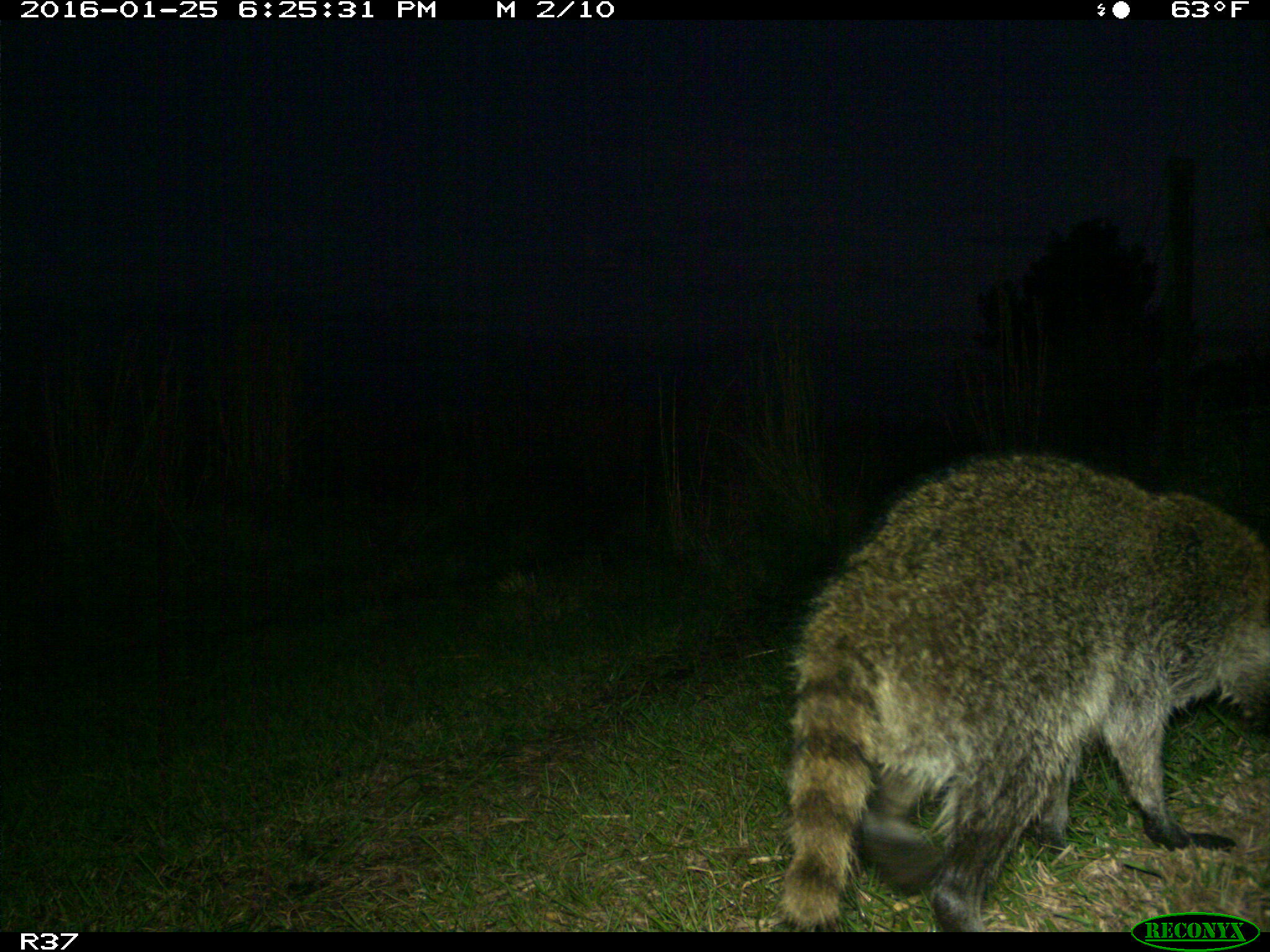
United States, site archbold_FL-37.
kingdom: Animalia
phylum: Chordata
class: Mammalia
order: Carnivora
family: Procyonidae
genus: Procyon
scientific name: Procyon lotor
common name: common raccoon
Procyon lotor (common raccoon).